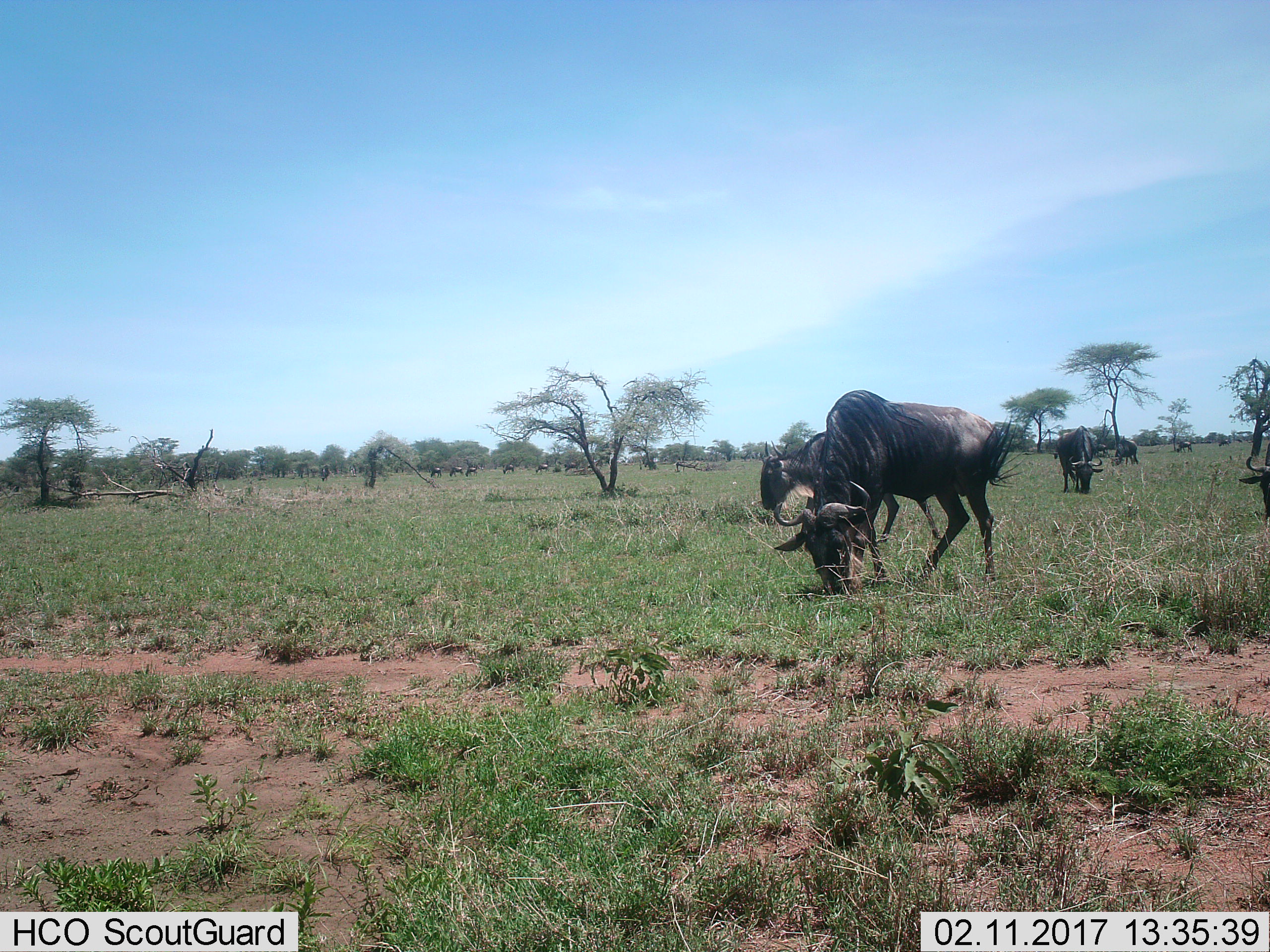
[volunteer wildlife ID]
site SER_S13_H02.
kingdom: Animalia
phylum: Chordata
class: Mammalia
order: Artiodactyla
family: Bovidae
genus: Connochaetes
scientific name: Connochaetes taurinus taurinus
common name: blue wildebeest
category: wildebeestblue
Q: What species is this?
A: Wildebeestblue (blue wildebeest) (Connochaetes taurinus taurinus).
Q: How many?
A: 11-50.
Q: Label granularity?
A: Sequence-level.